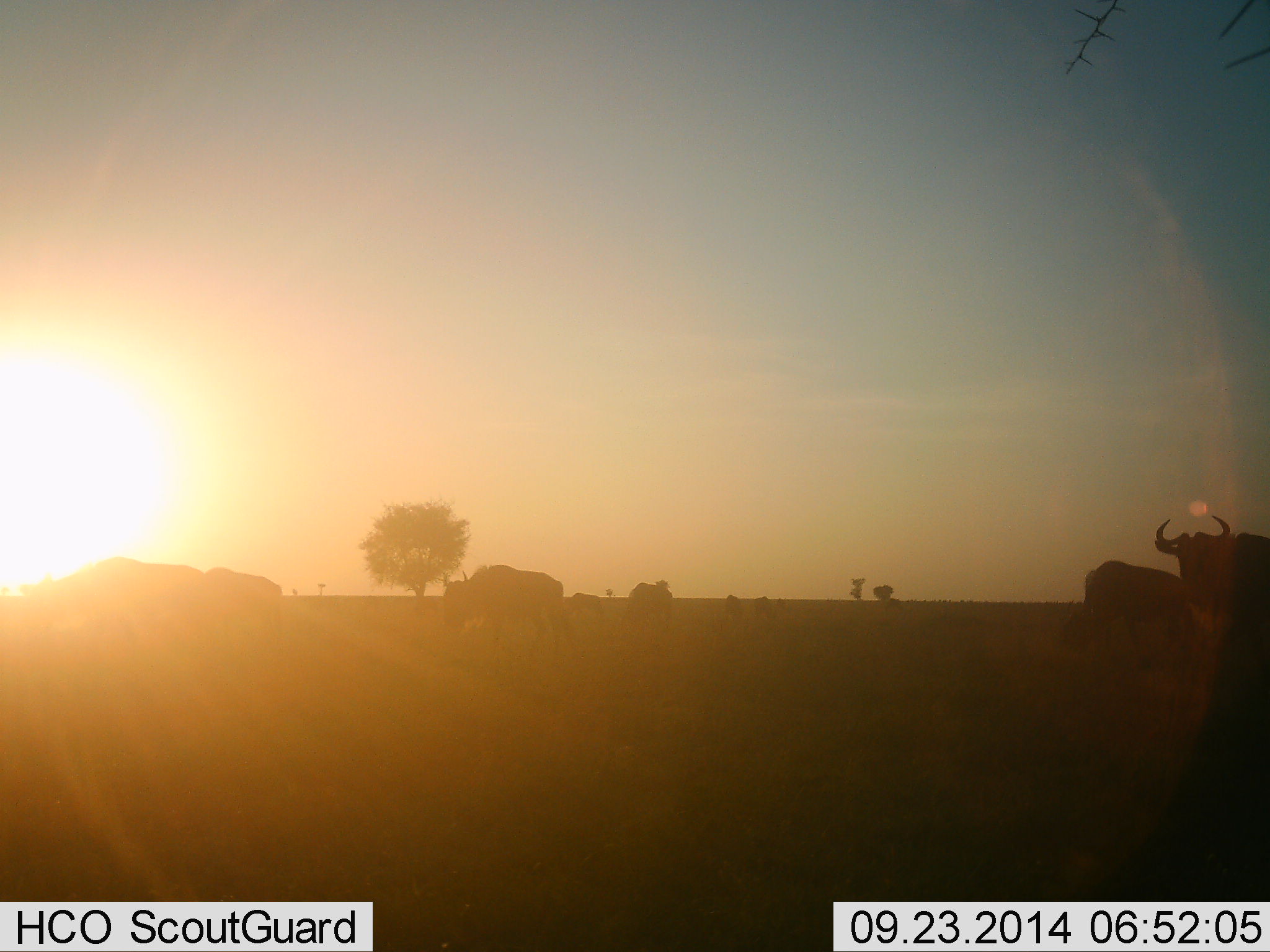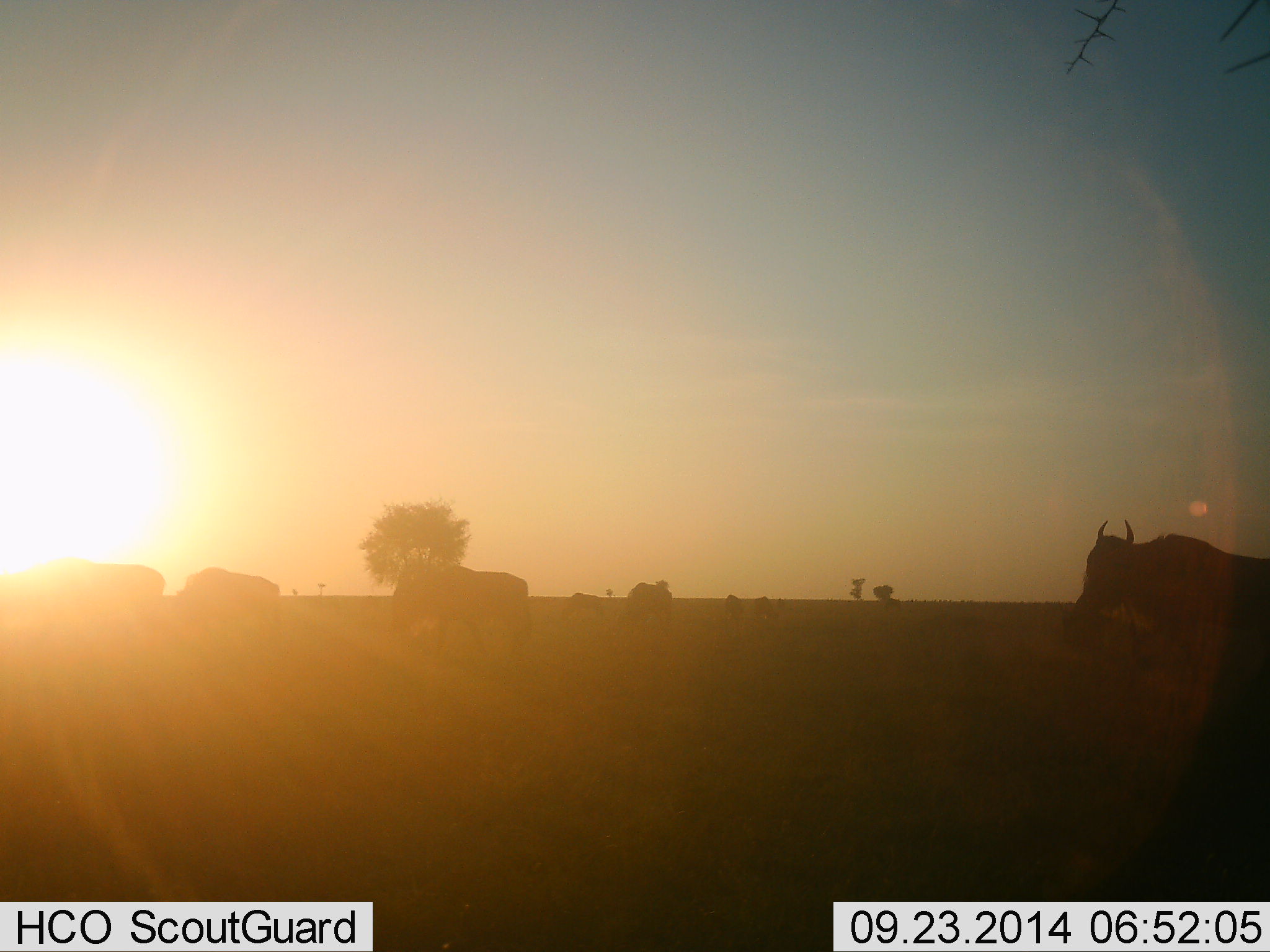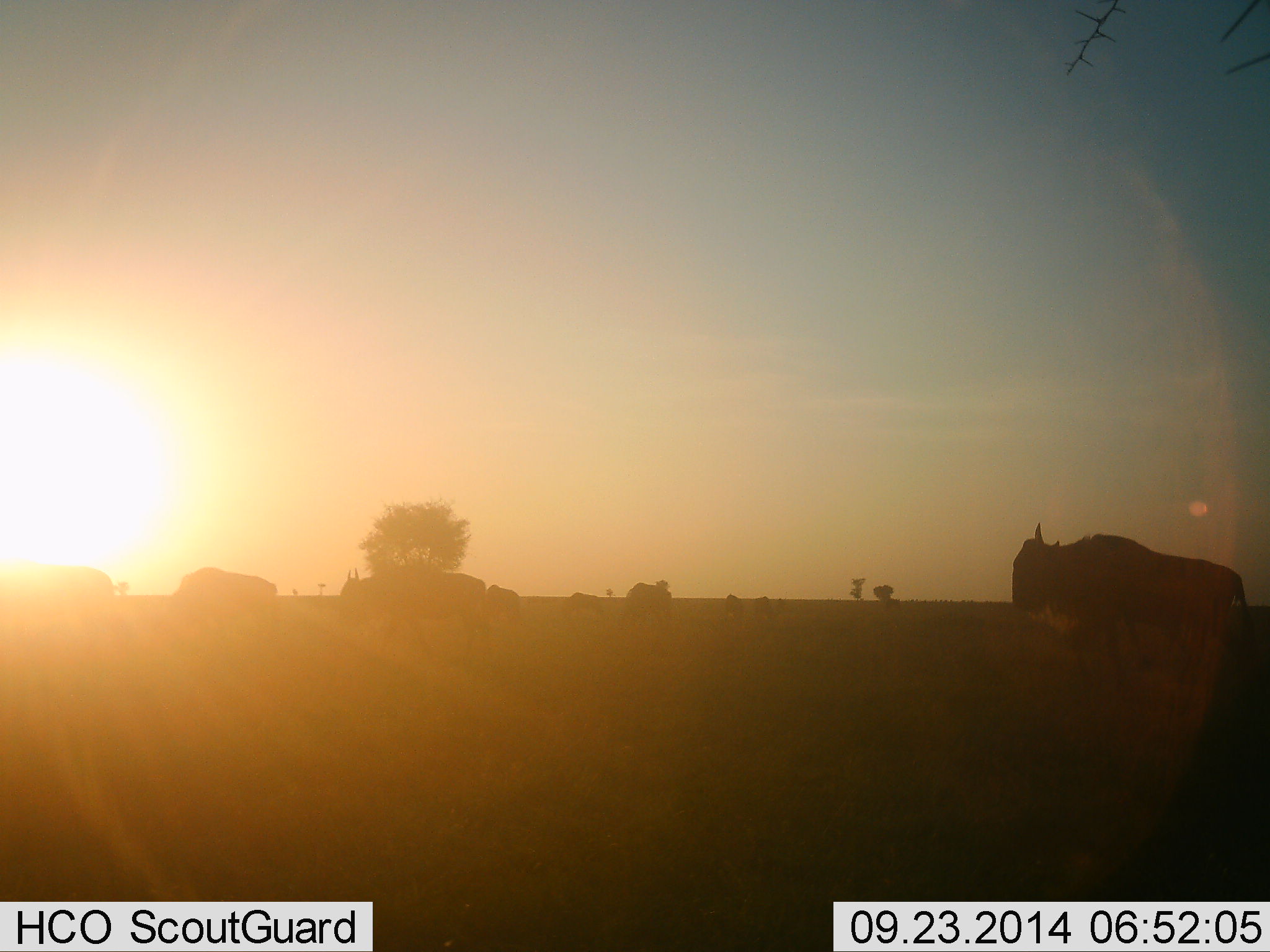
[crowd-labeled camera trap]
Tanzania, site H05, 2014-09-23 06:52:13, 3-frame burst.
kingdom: Animalia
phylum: Chordata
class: Mammalia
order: Artiodactyla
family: Bovidae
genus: Connochaetes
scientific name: Connochaetes taurinus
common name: blue wildebeest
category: wildebeest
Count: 7.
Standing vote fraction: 10%.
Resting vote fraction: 10%.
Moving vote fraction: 100%.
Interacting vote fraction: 0%.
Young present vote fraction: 0%.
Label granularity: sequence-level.